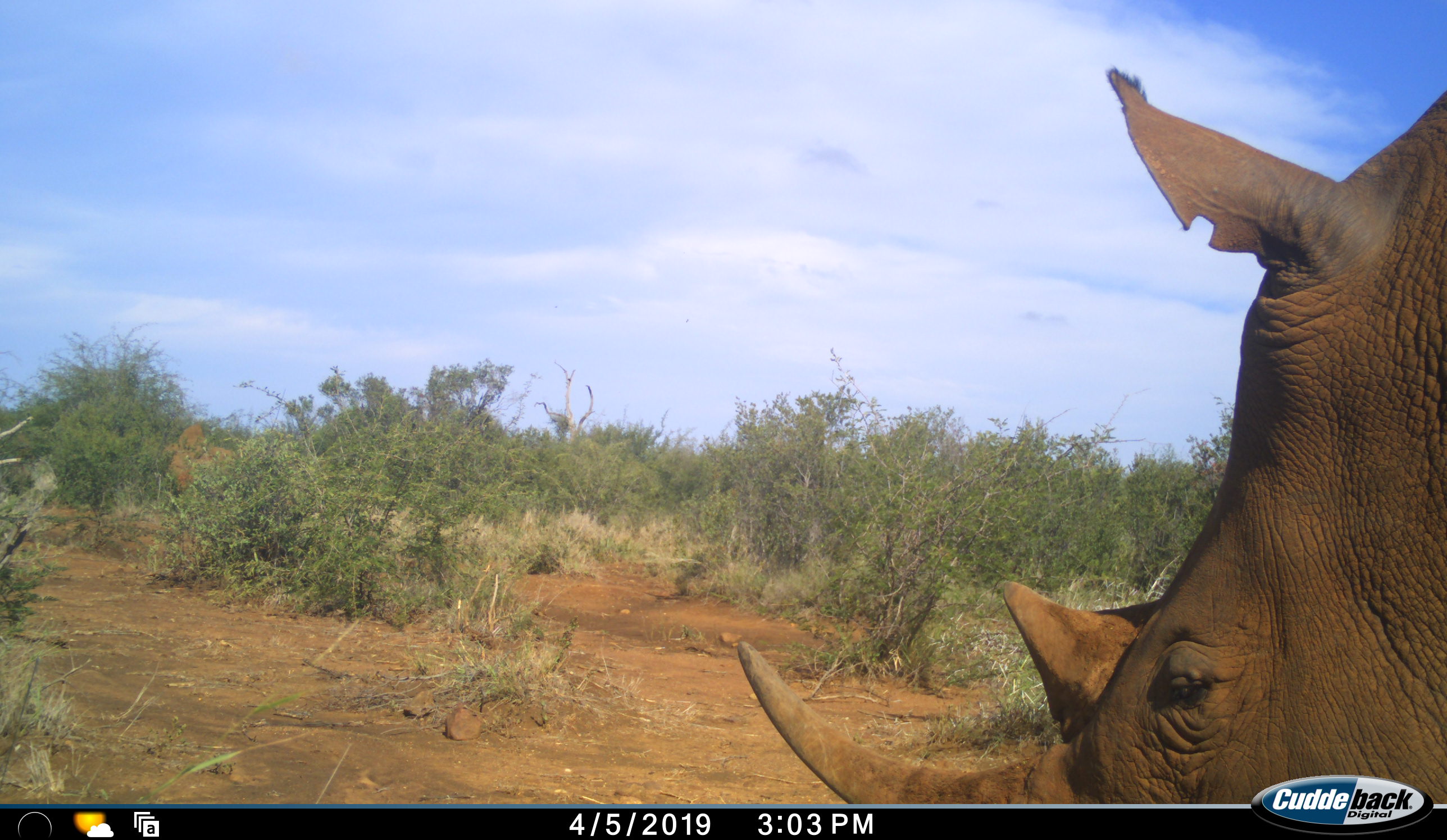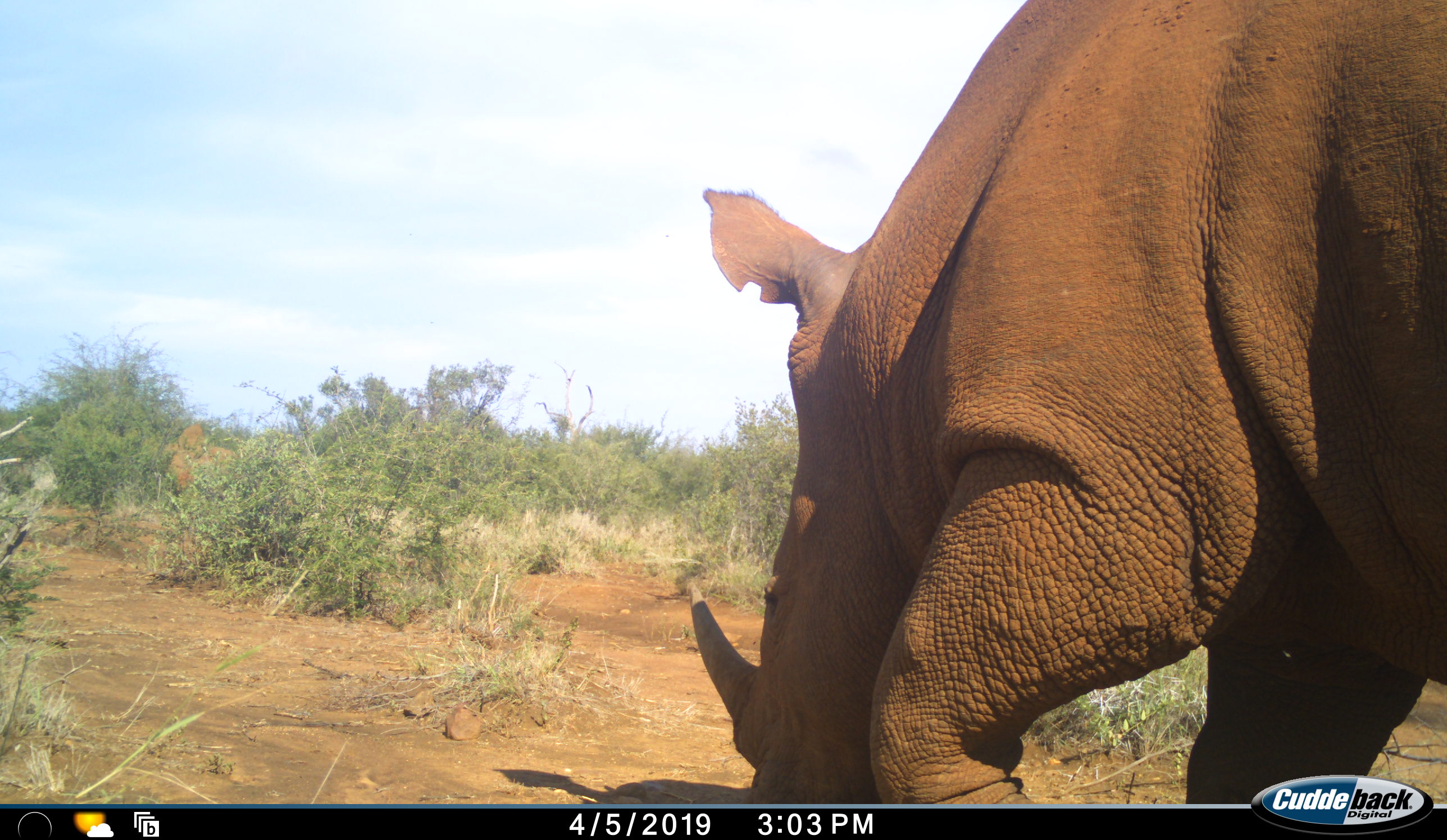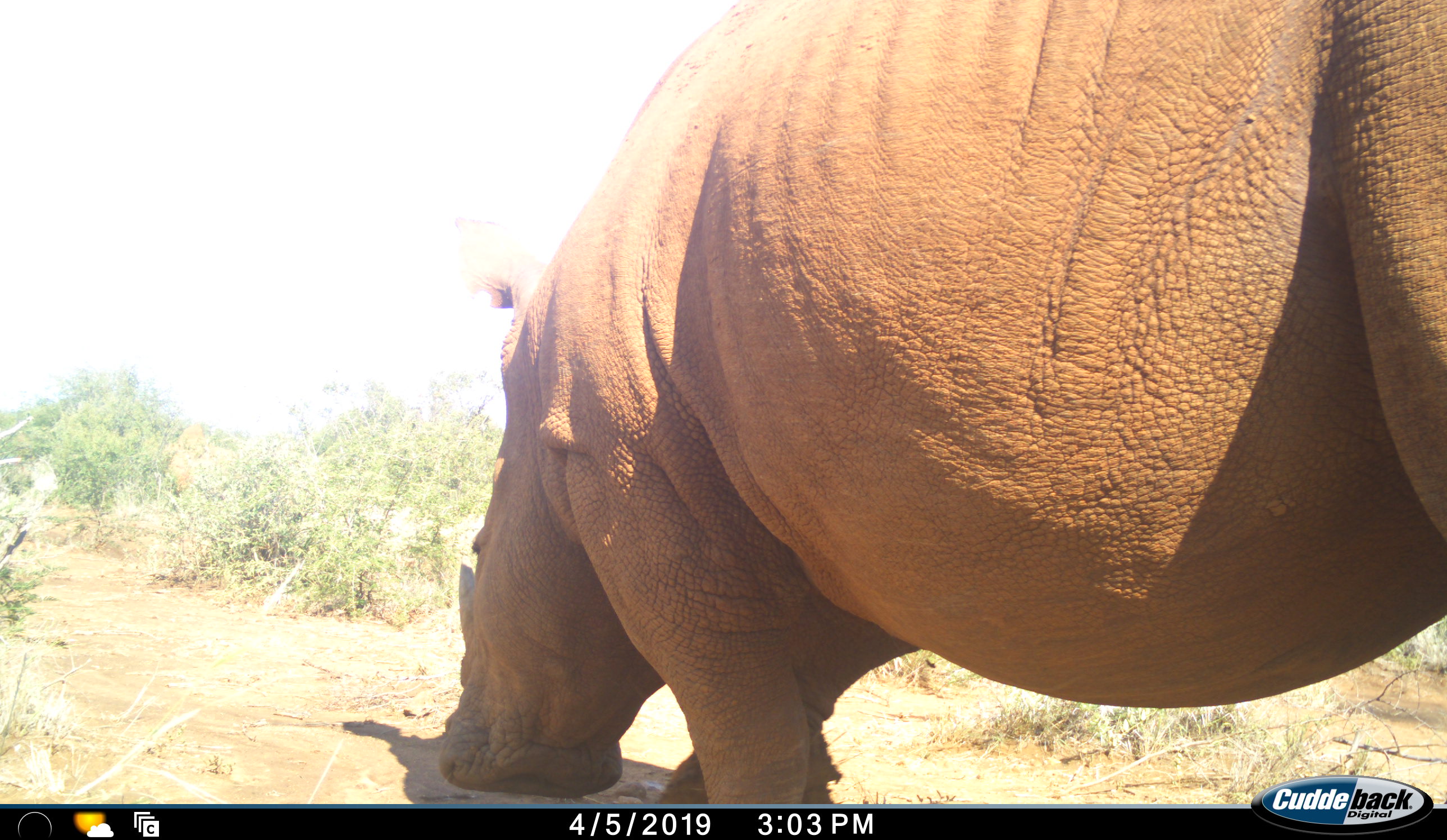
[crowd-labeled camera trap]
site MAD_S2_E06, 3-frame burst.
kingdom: Animalia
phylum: Chordata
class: Mammalia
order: Perissodactyla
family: Rhinocerotidae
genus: Diceros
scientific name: Diceros bicornis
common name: black rhinoceros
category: rhinocerosblack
Rhinocerosblack (black rhinoceros) (Diceros bicornis), count 1. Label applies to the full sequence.